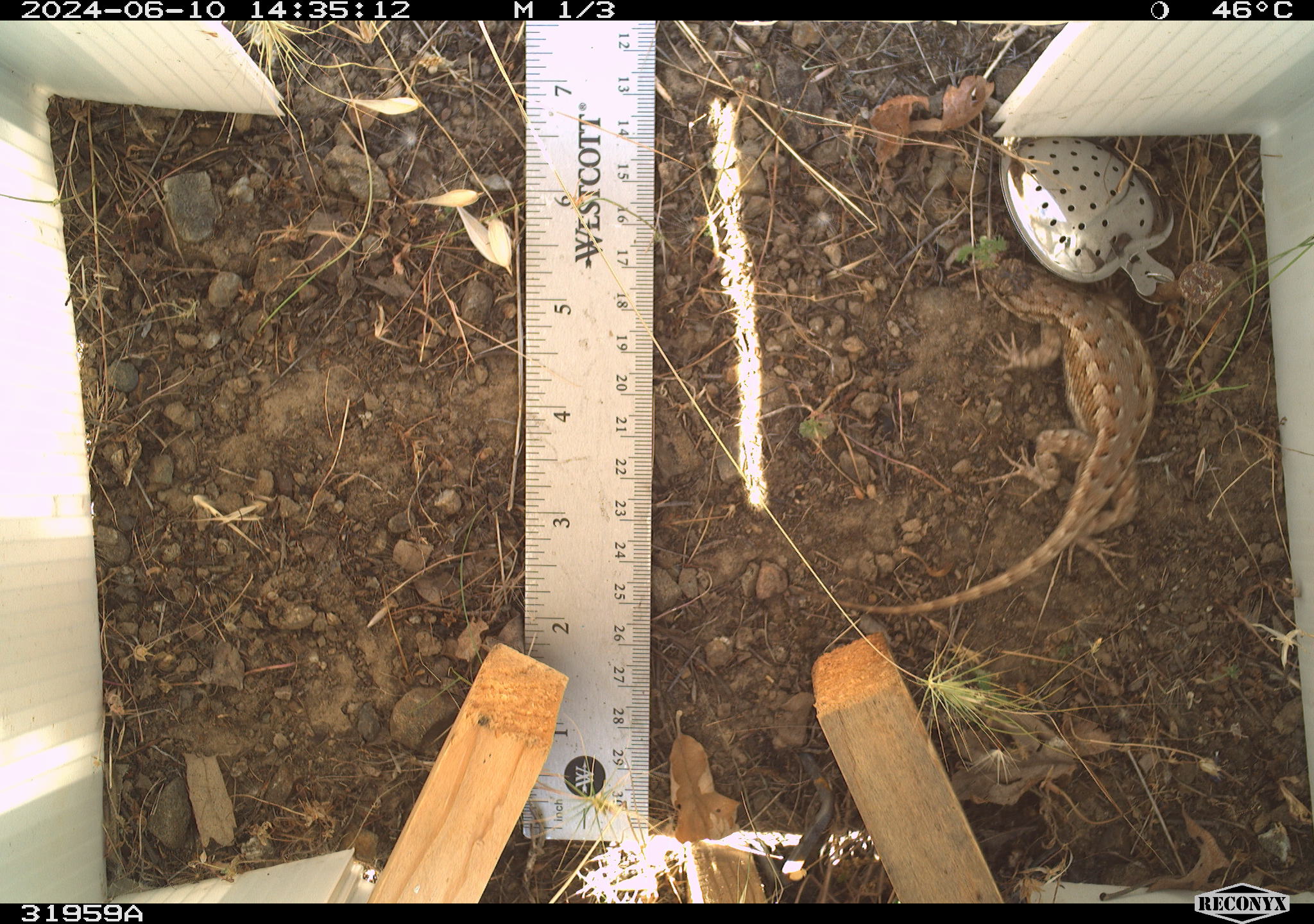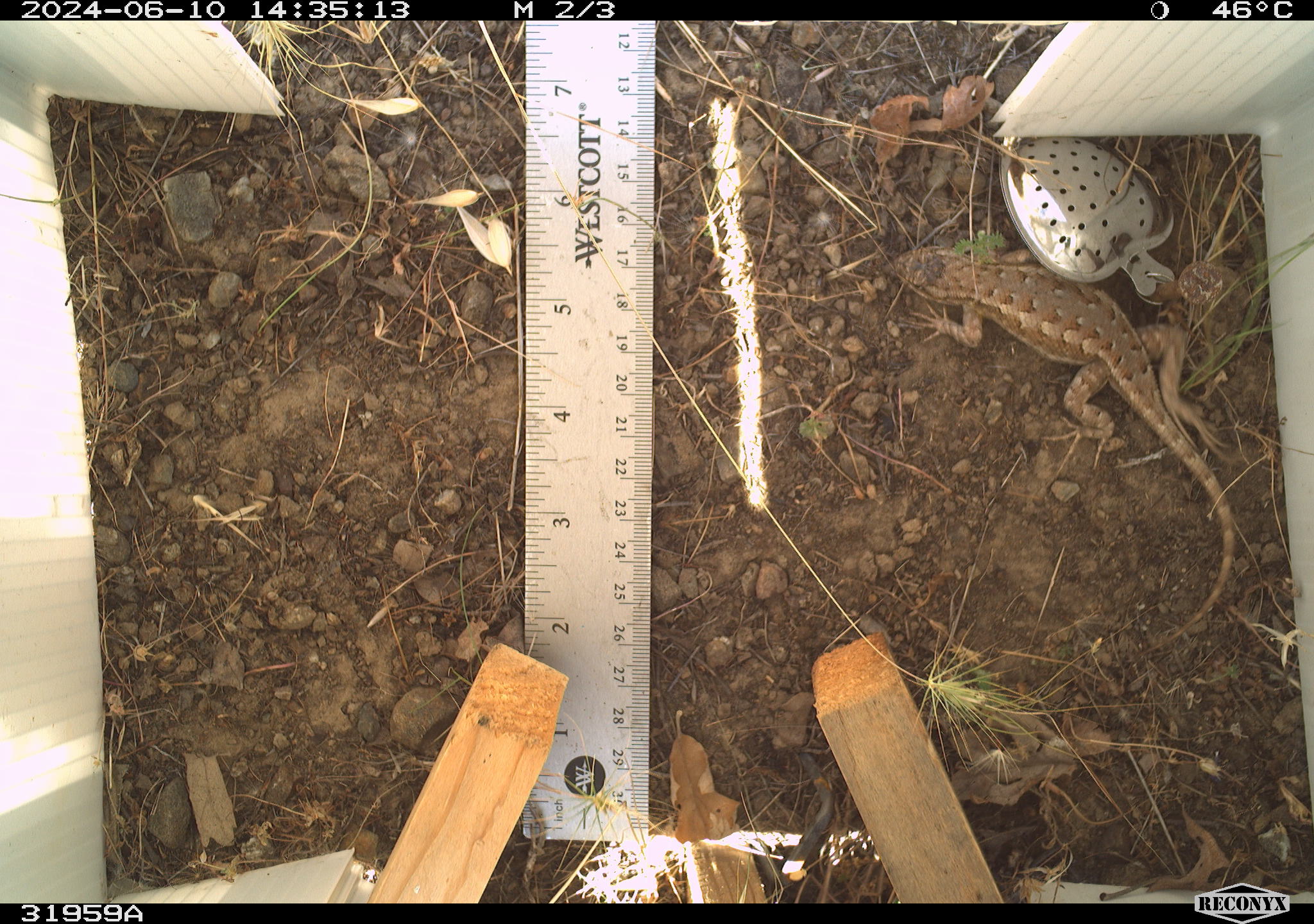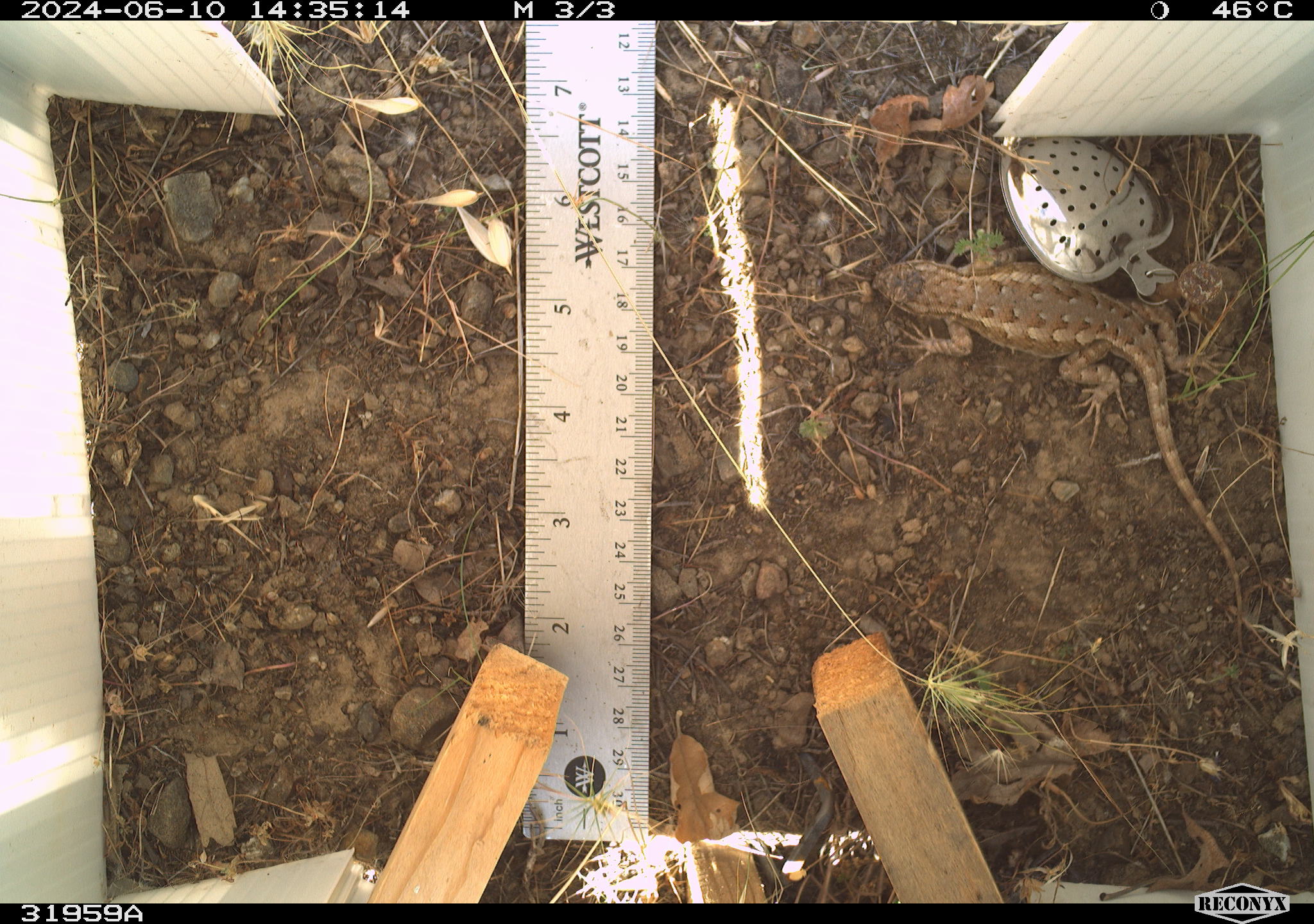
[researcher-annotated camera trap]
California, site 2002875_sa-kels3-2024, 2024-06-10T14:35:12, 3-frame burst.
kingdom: Animalia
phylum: Chordata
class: Reptilia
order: Squamata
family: Phrynosomatidae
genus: Sceloporus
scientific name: Sceloporus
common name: spiny lizards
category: sceloporus species